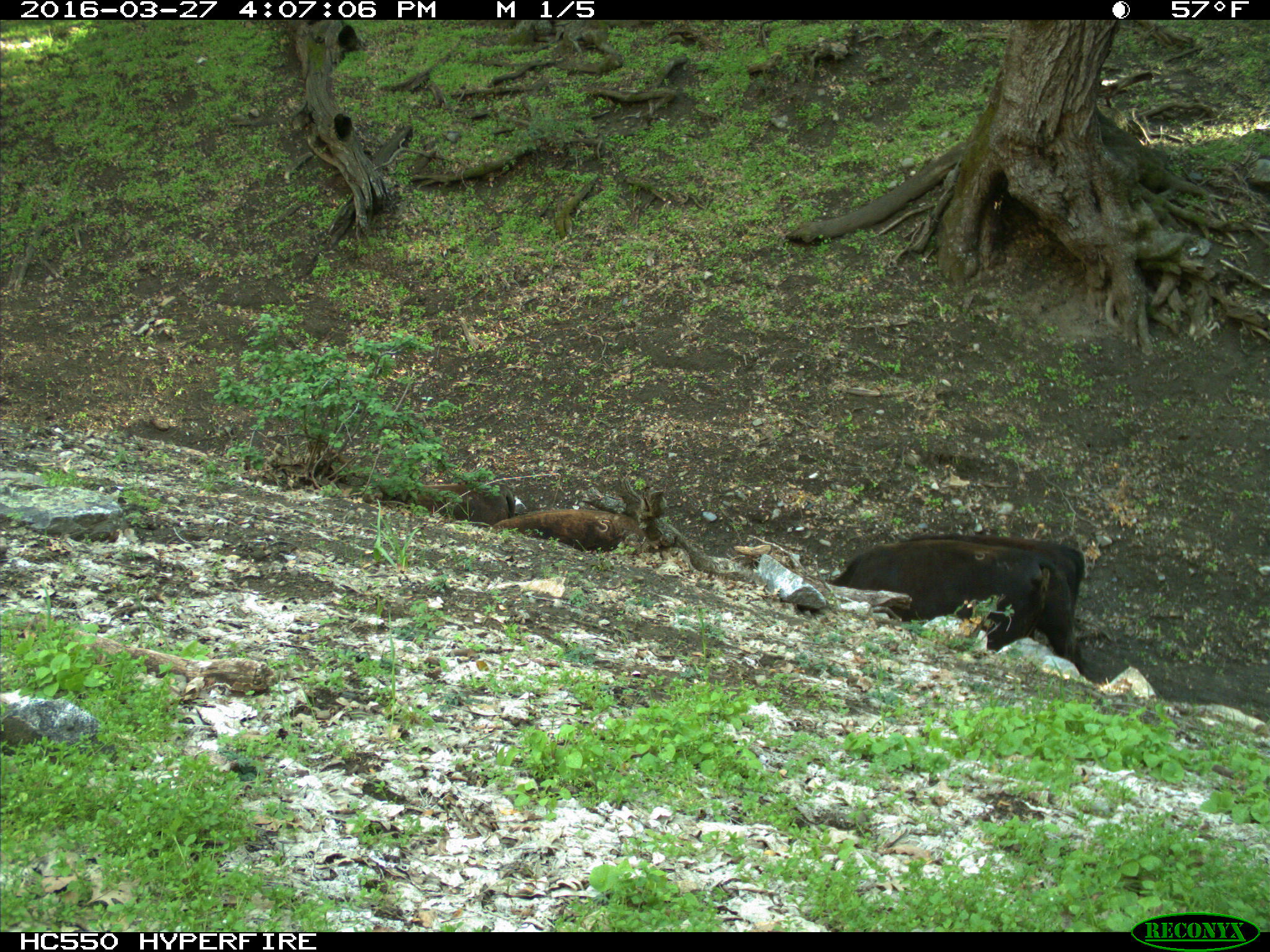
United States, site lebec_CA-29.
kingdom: Animalia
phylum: Chordata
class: Mammalia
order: Artiodactyla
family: Bovidae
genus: Bos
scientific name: Bos taurus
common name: domestic cow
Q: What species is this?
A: Bos taurus (domestic cow).